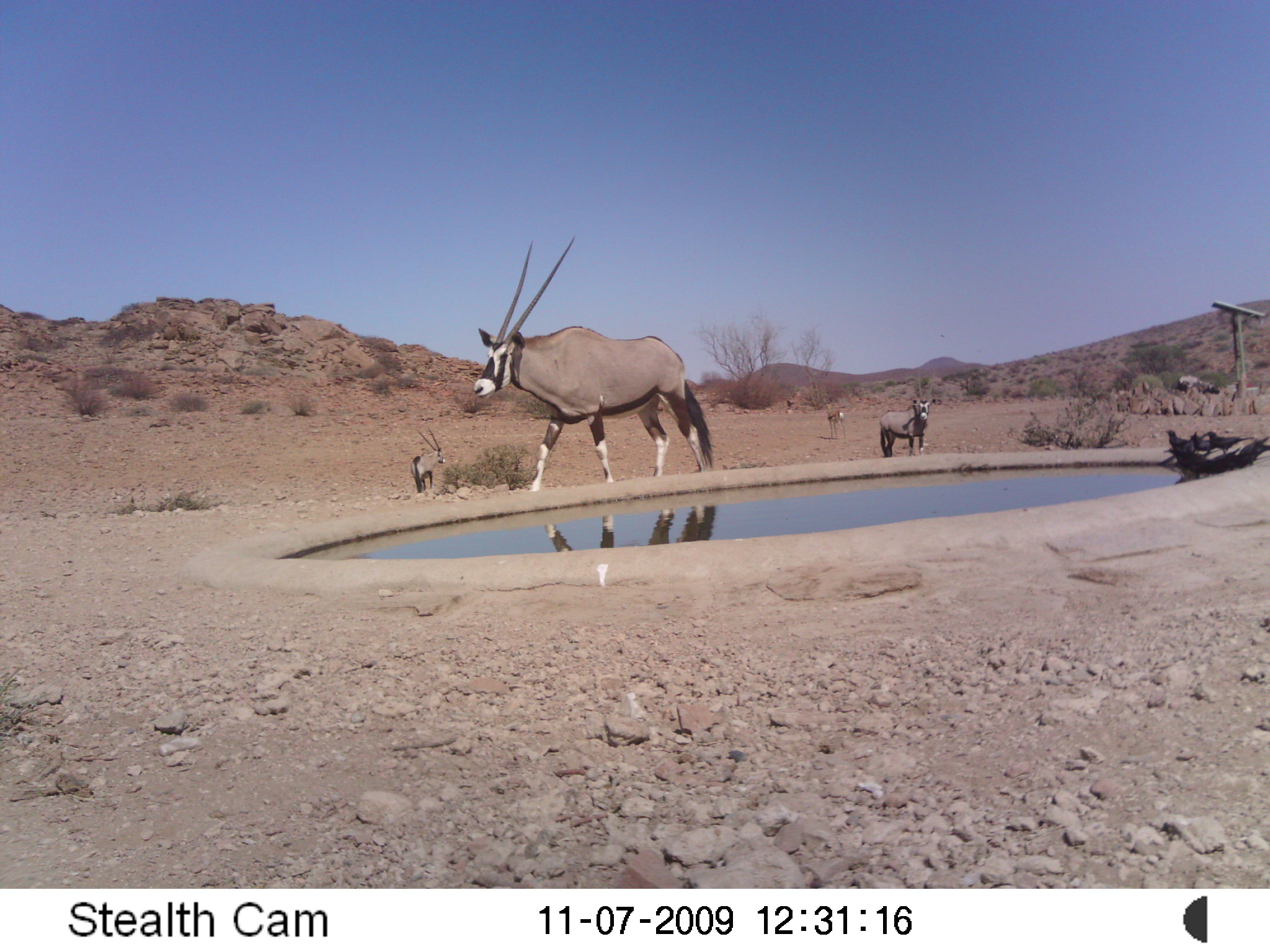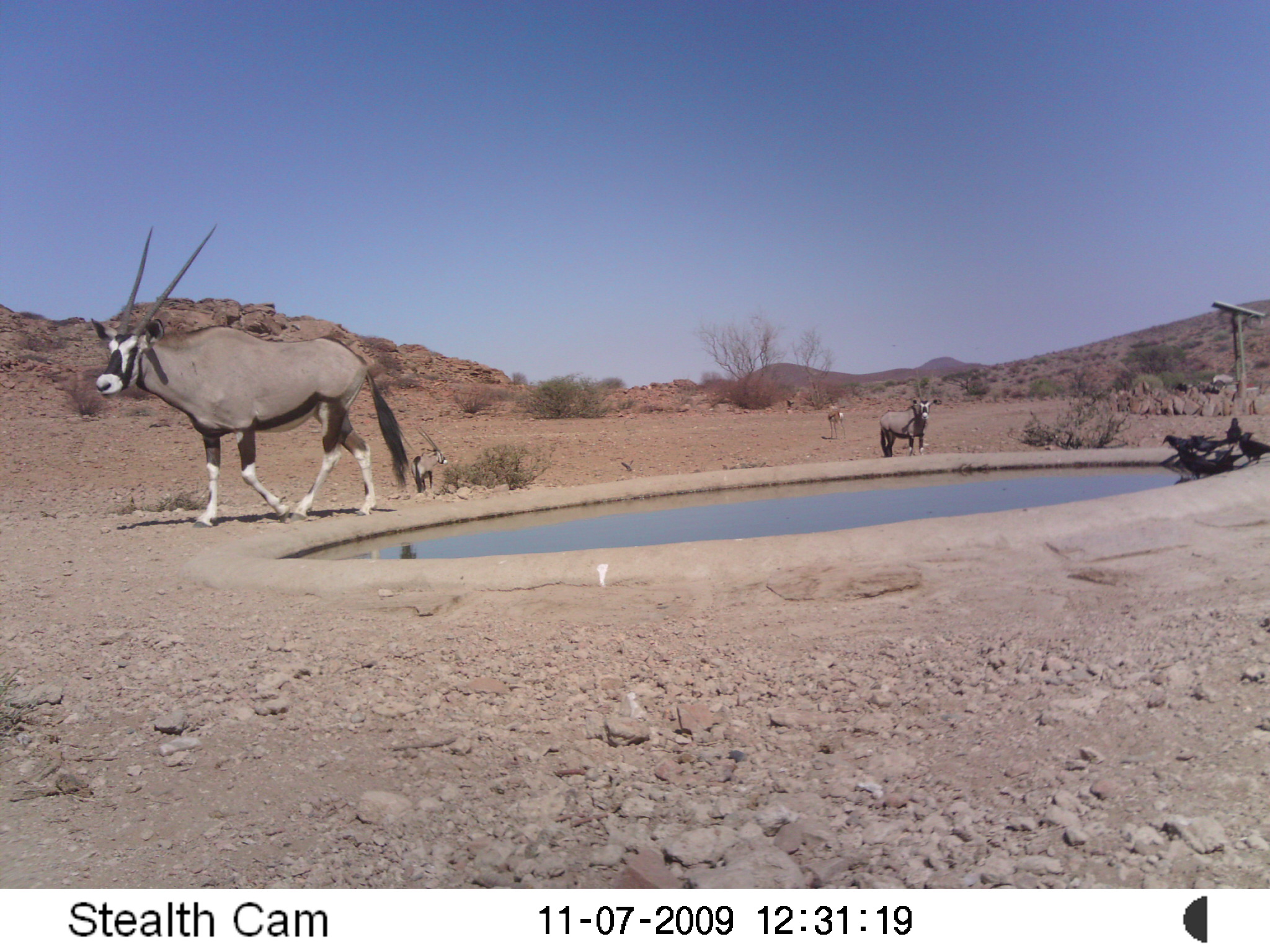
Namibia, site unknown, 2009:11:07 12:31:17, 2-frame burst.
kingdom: Animalia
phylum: Chordata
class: Mammalia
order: Artiodactyla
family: Bovidae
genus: Oryx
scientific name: Oryx gazella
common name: gemsbok